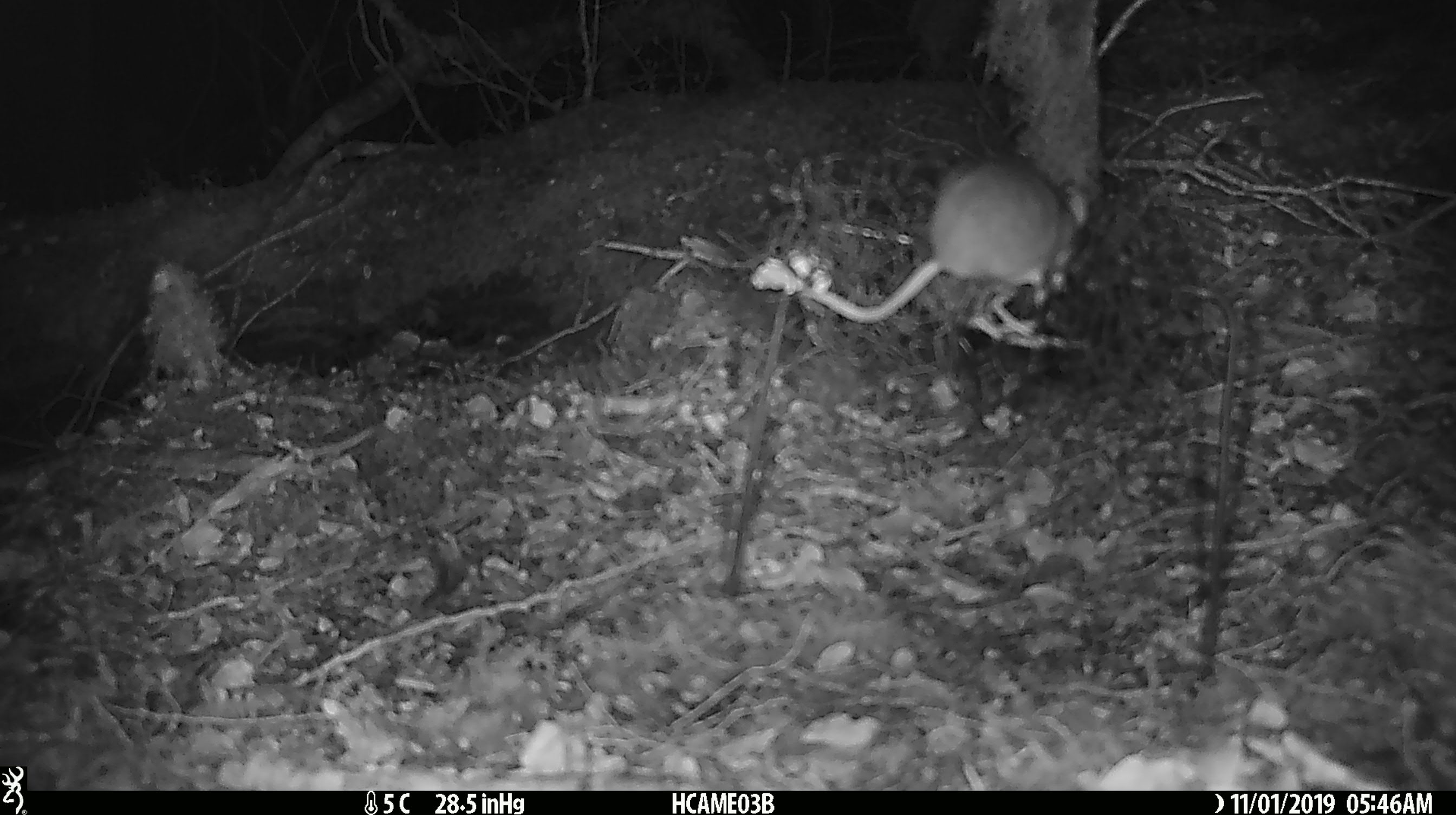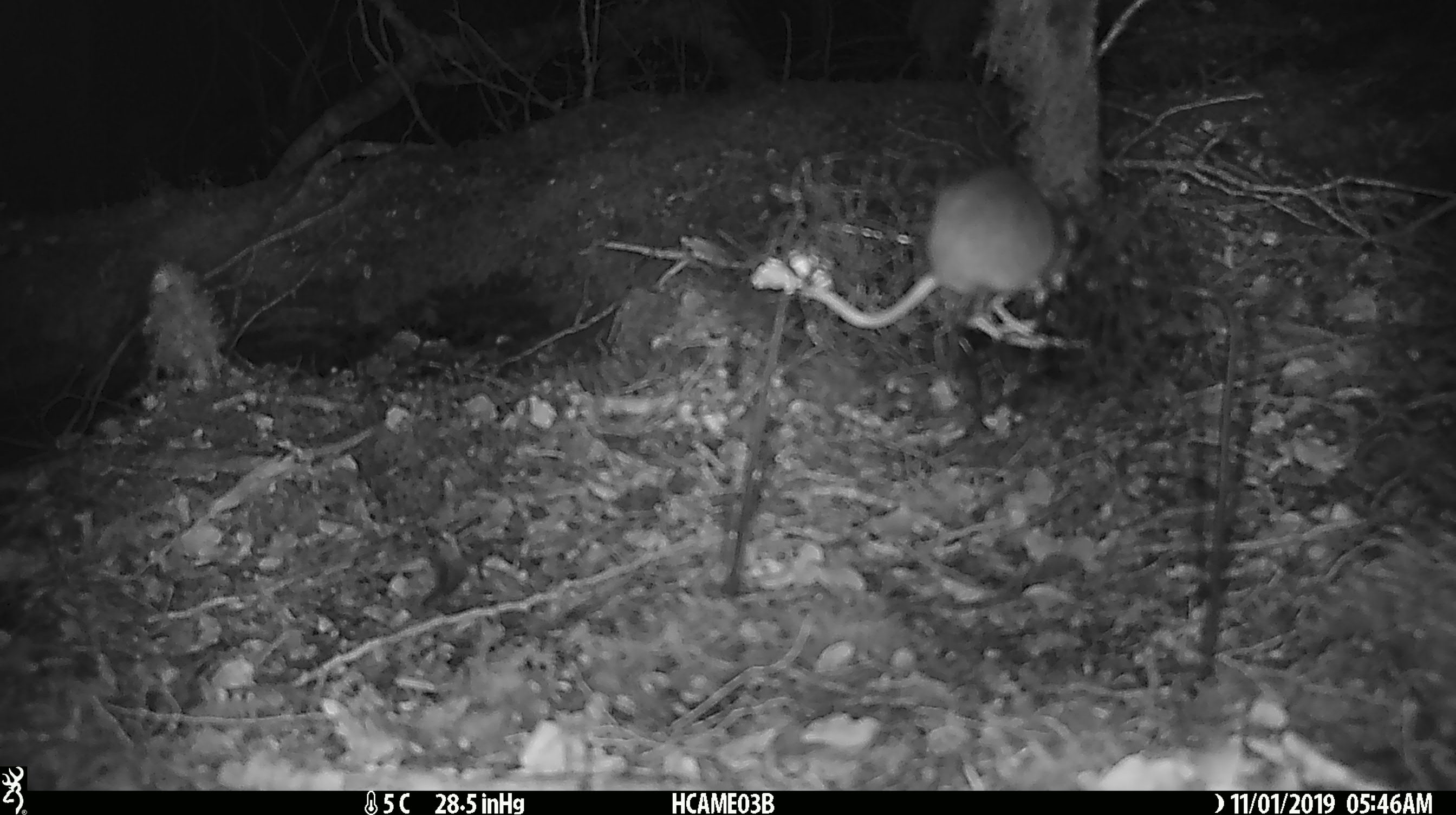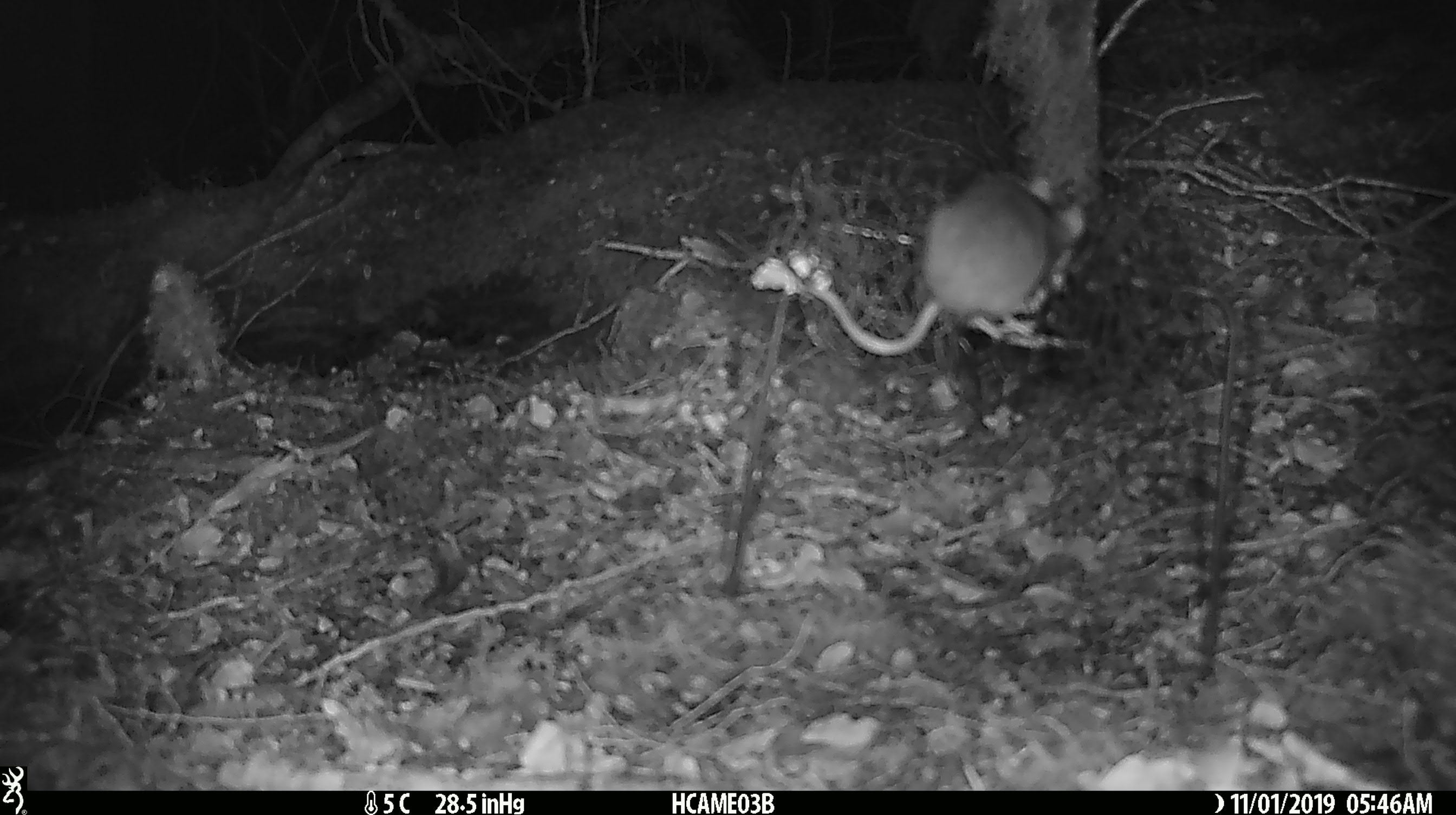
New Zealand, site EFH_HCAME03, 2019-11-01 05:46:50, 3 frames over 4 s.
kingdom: Animalia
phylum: Chordata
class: Mammalia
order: Rodentia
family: Muridae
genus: Mus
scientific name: Mus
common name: mouse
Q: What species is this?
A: Mouse (Mus).